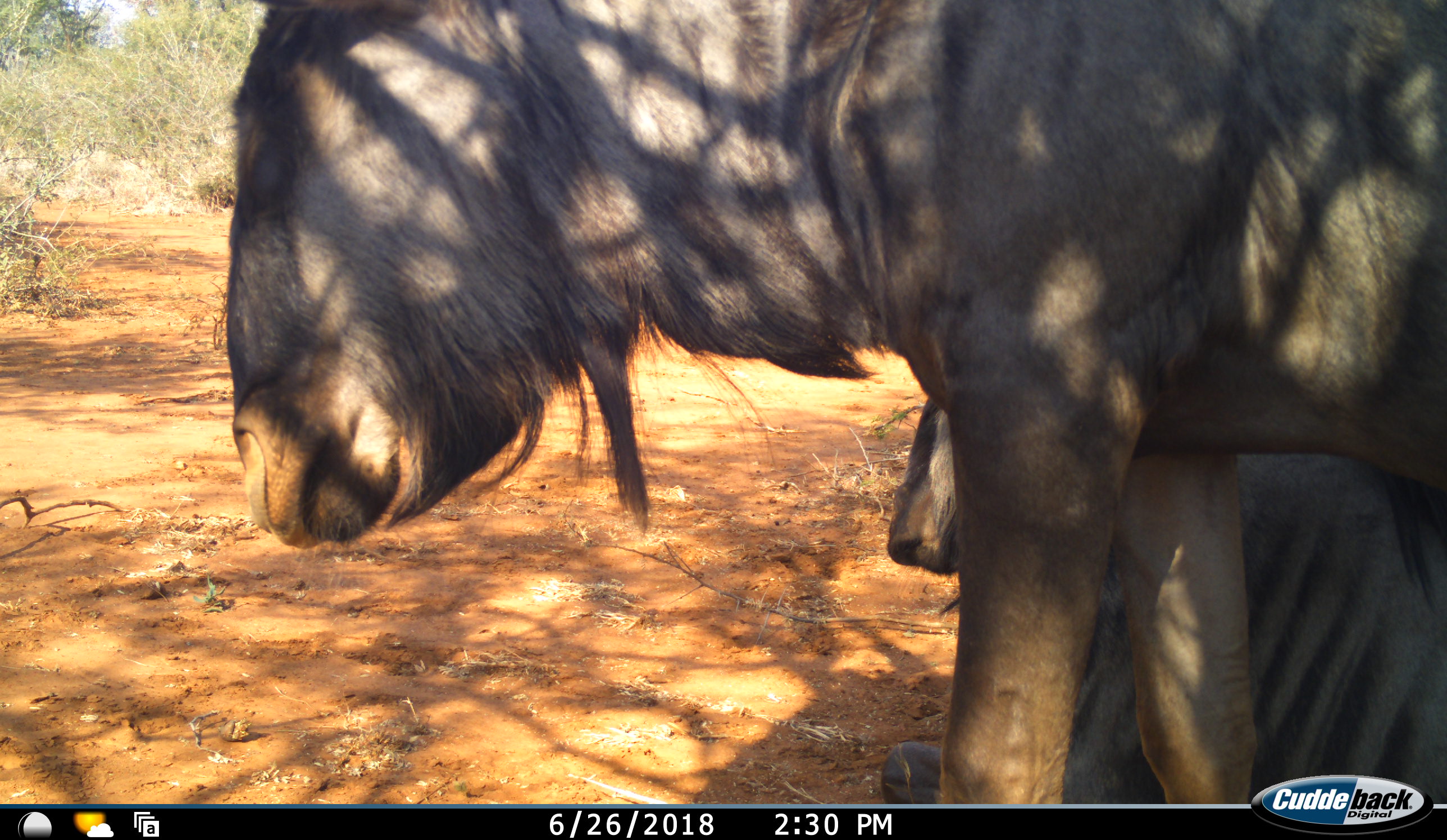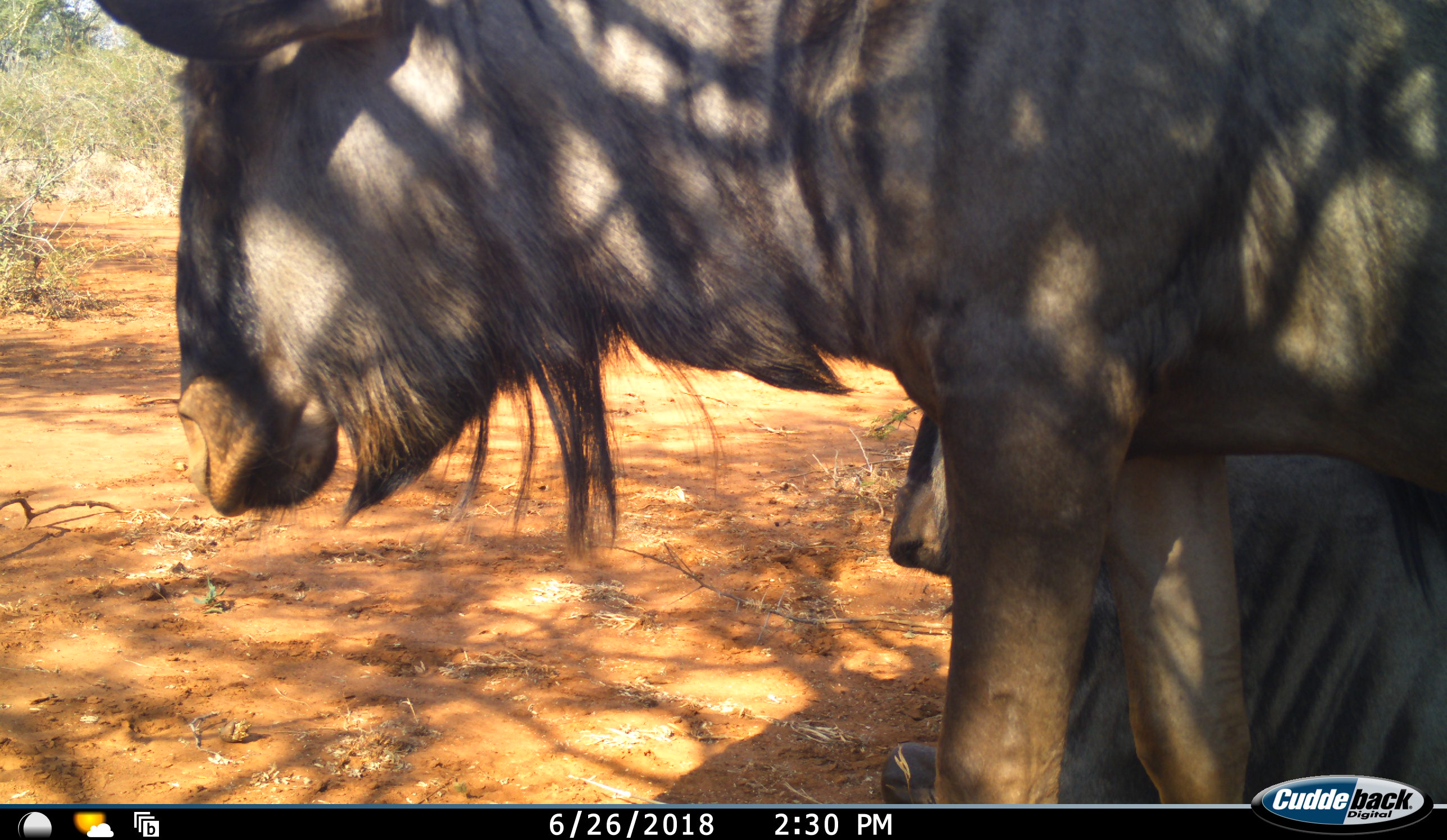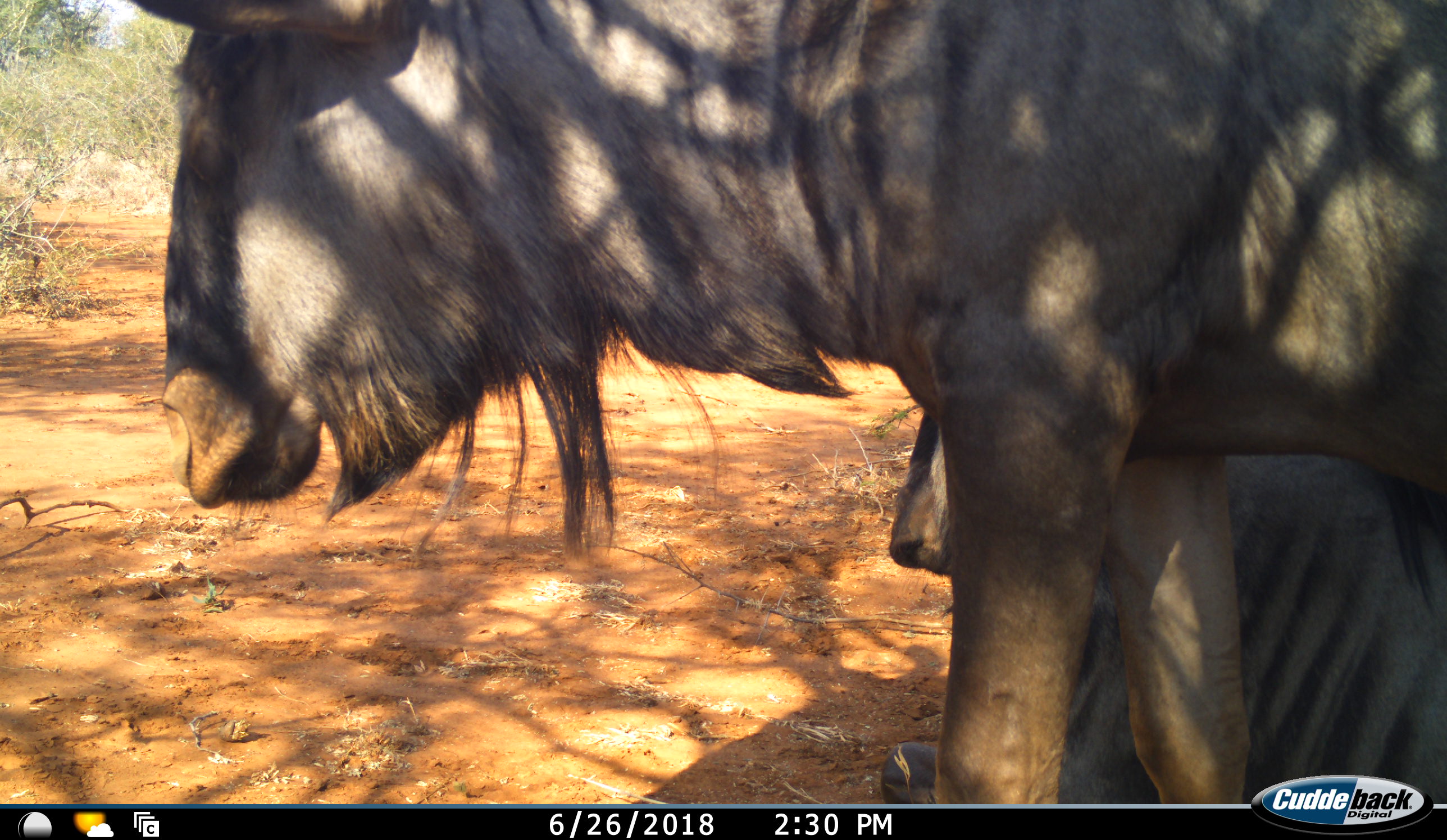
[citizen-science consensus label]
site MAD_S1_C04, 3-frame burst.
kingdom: Animalia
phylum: Chordata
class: Mammalia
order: Artiodactyla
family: Bovidae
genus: Connochaetes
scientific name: Connochaetes taurinus taurinus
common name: blue wildebeest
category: wildebeestblue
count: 2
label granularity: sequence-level